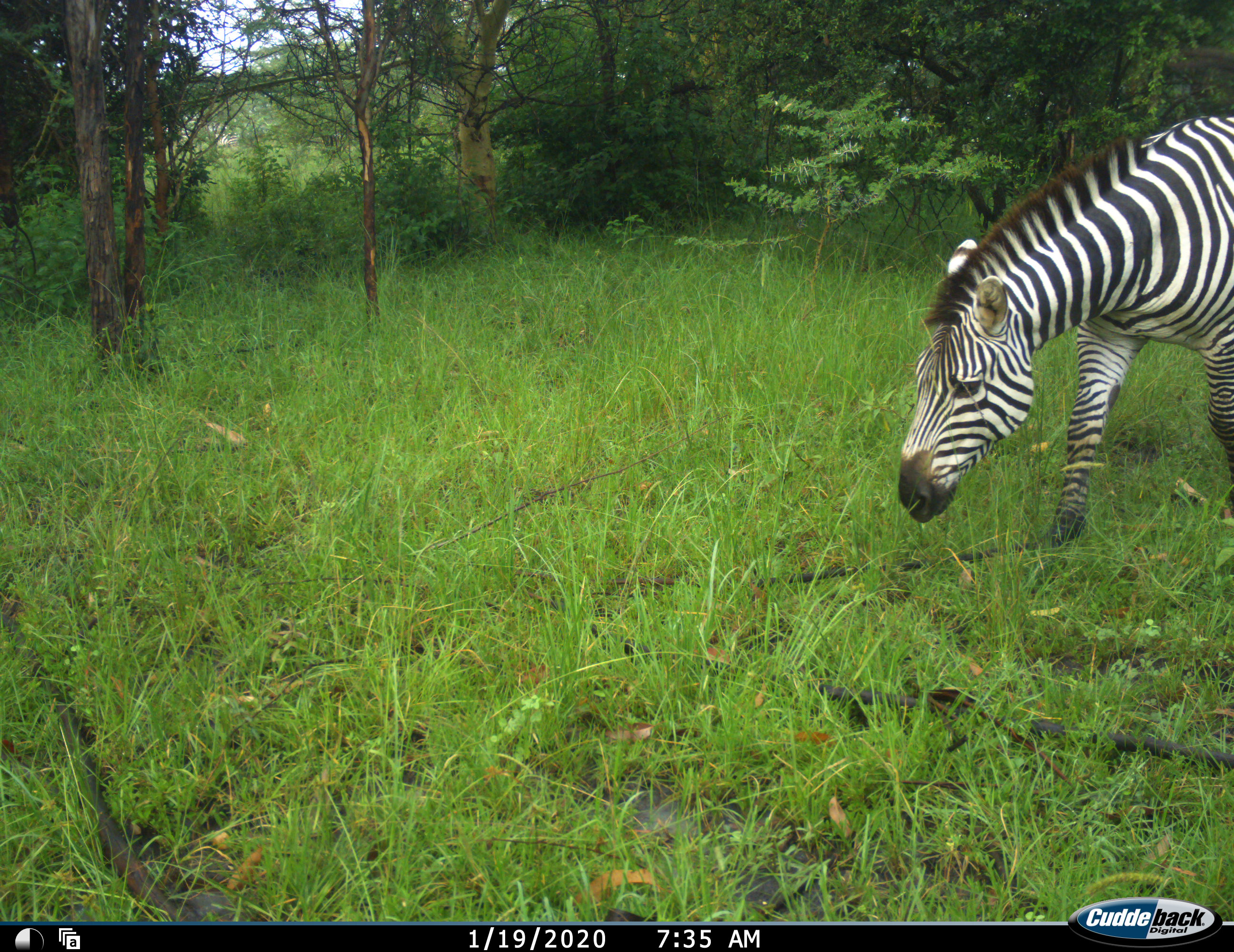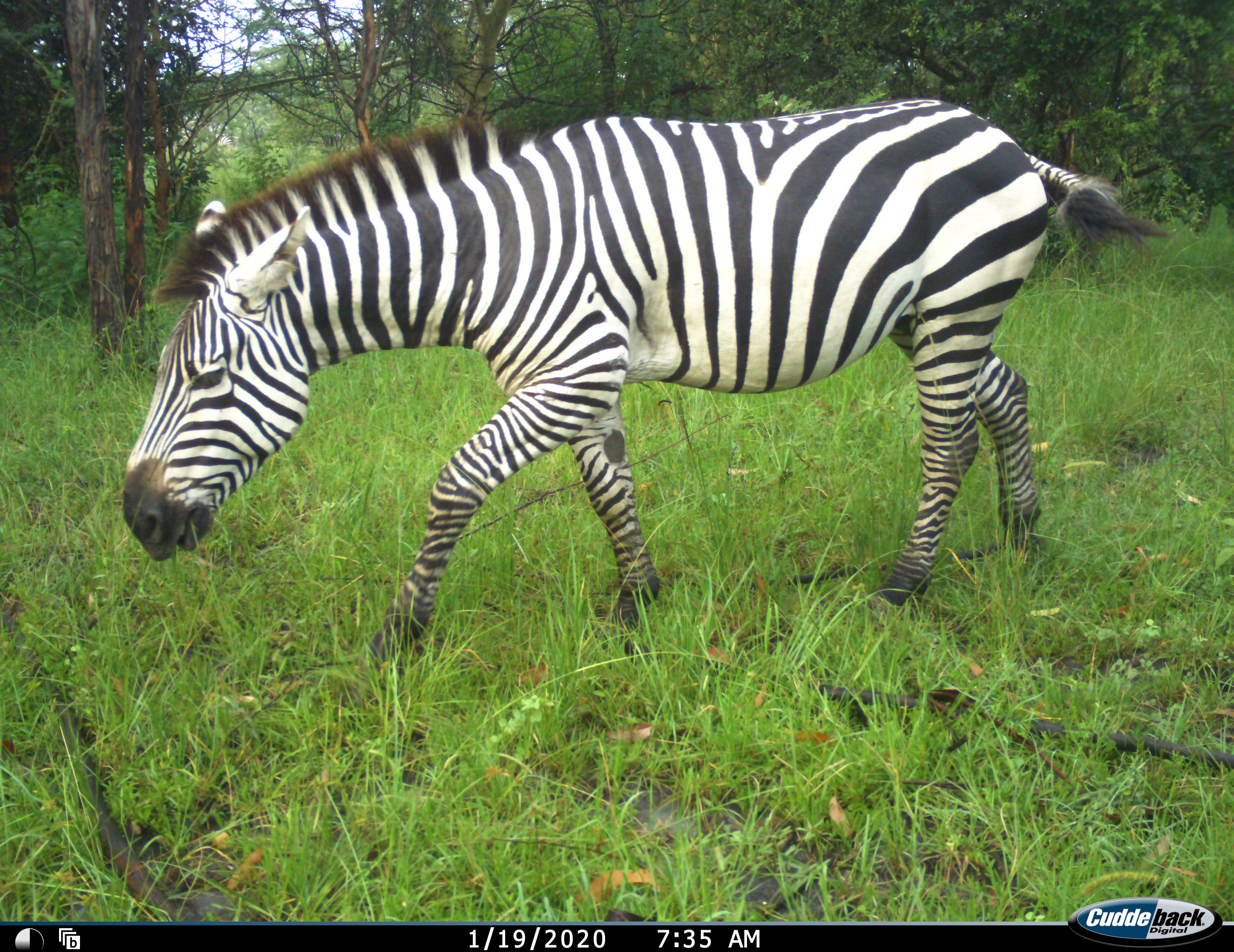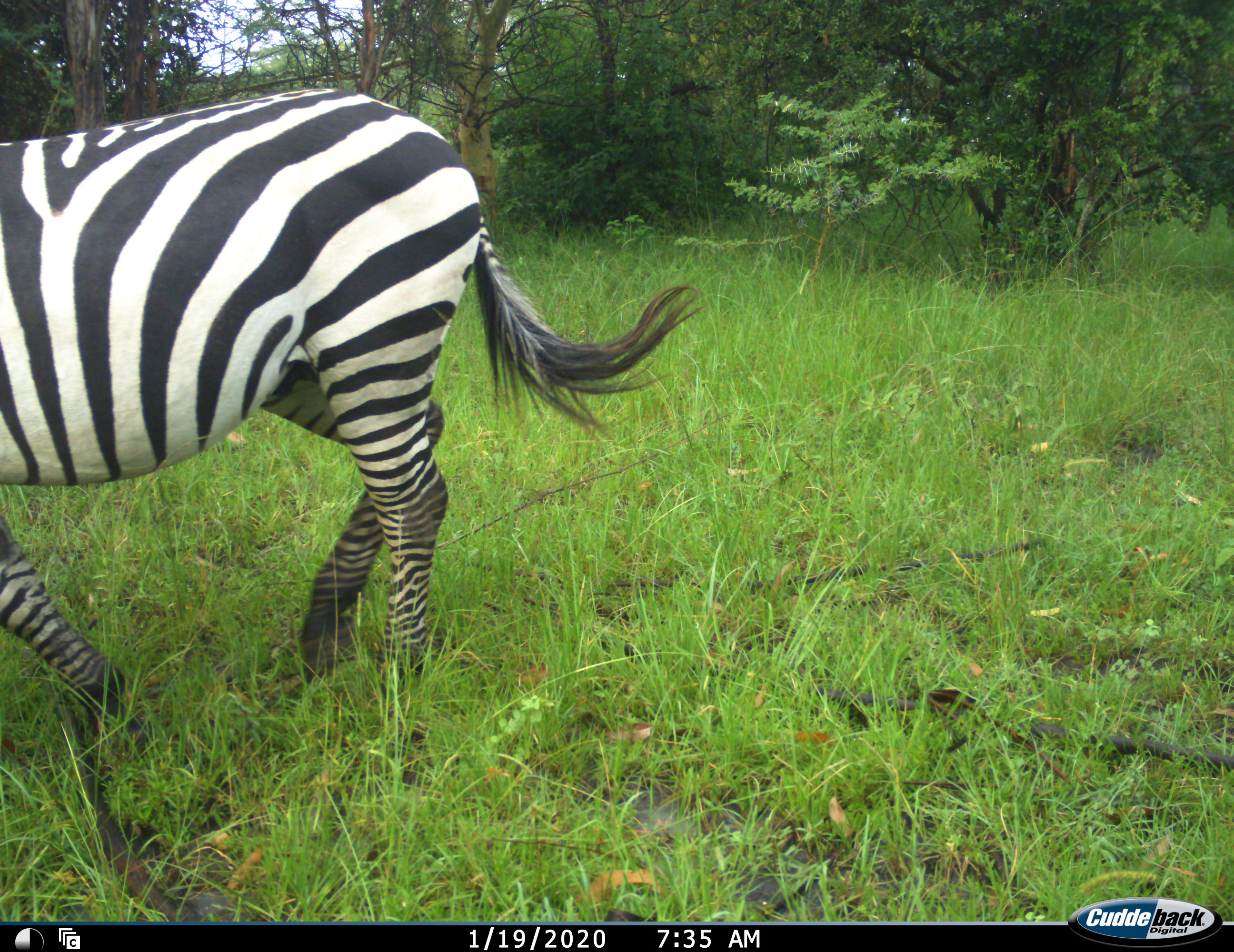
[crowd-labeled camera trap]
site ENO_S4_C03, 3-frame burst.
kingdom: Animalia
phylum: Chordata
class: Mammalia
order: Perissodactyla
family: Equidae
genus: Equus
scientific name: Equus quagga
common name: plains zebra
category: zebraplains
Zebraplains (plains zebra) (Equus quagga), count 1. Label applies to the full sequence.